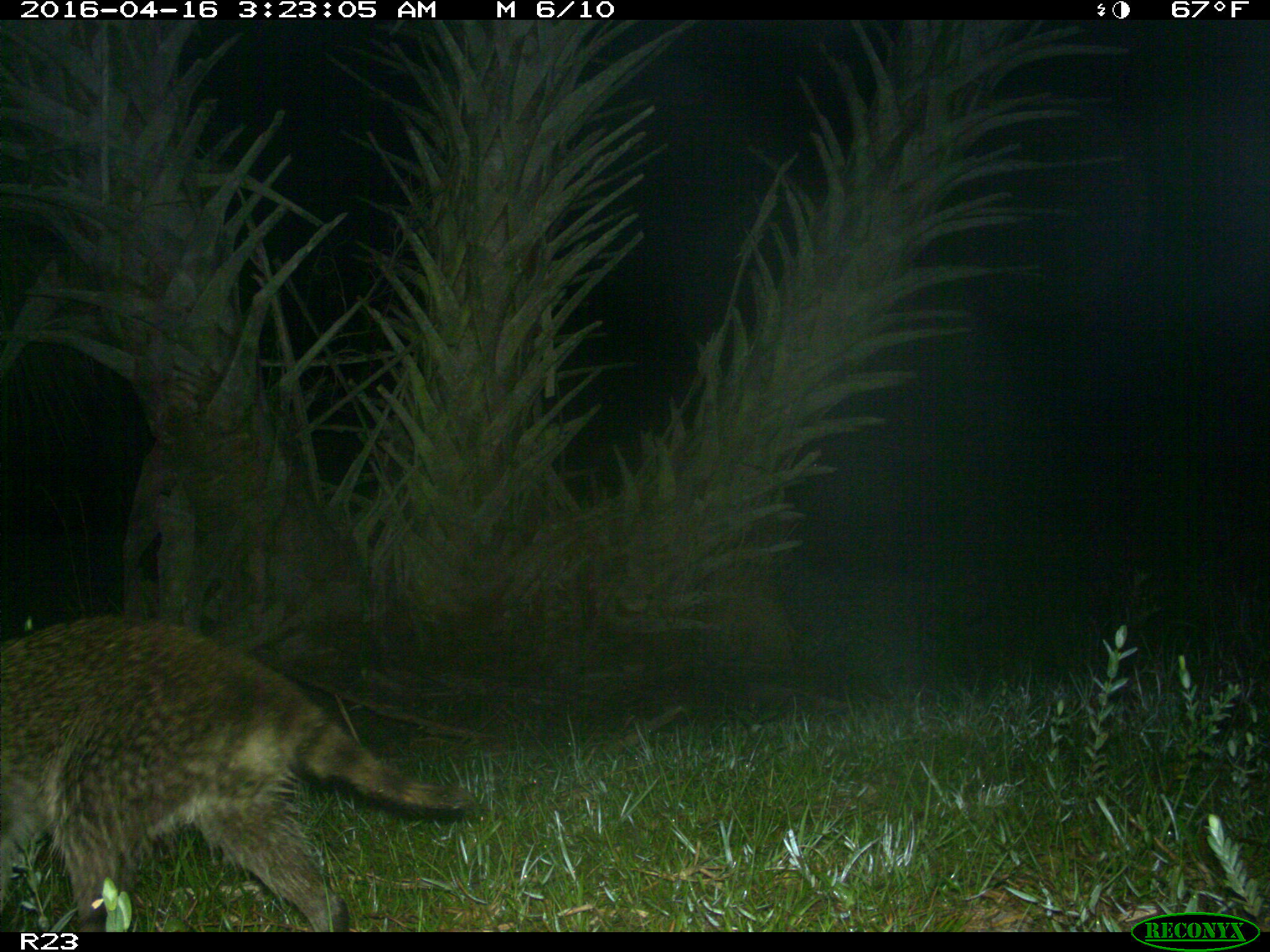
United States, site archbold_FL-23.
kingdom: Animalia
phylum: Chordata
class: Mammalia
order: Carnivora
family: Procyonidae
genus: Procyon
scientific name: Procyon lotor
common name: common raccoon